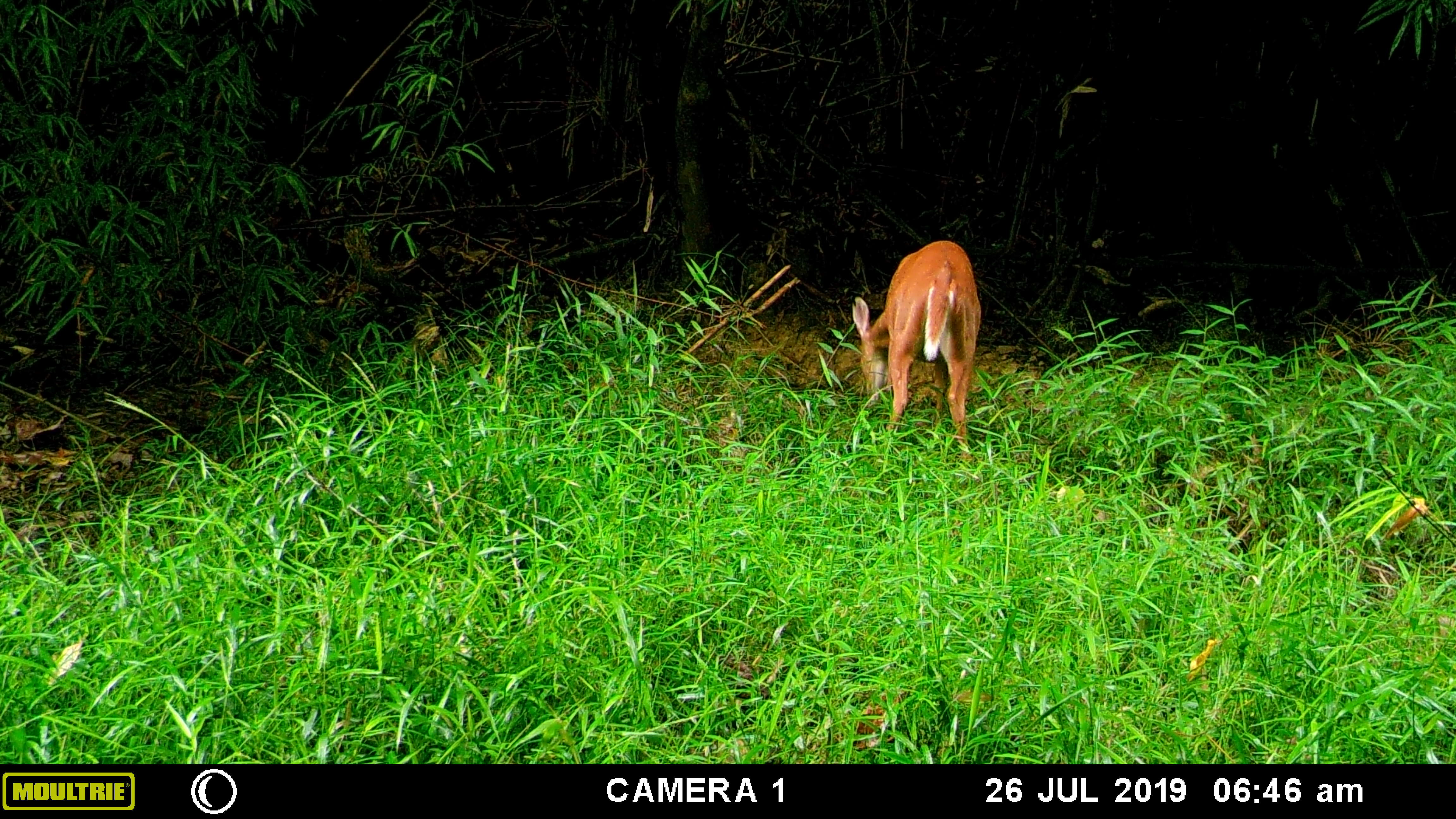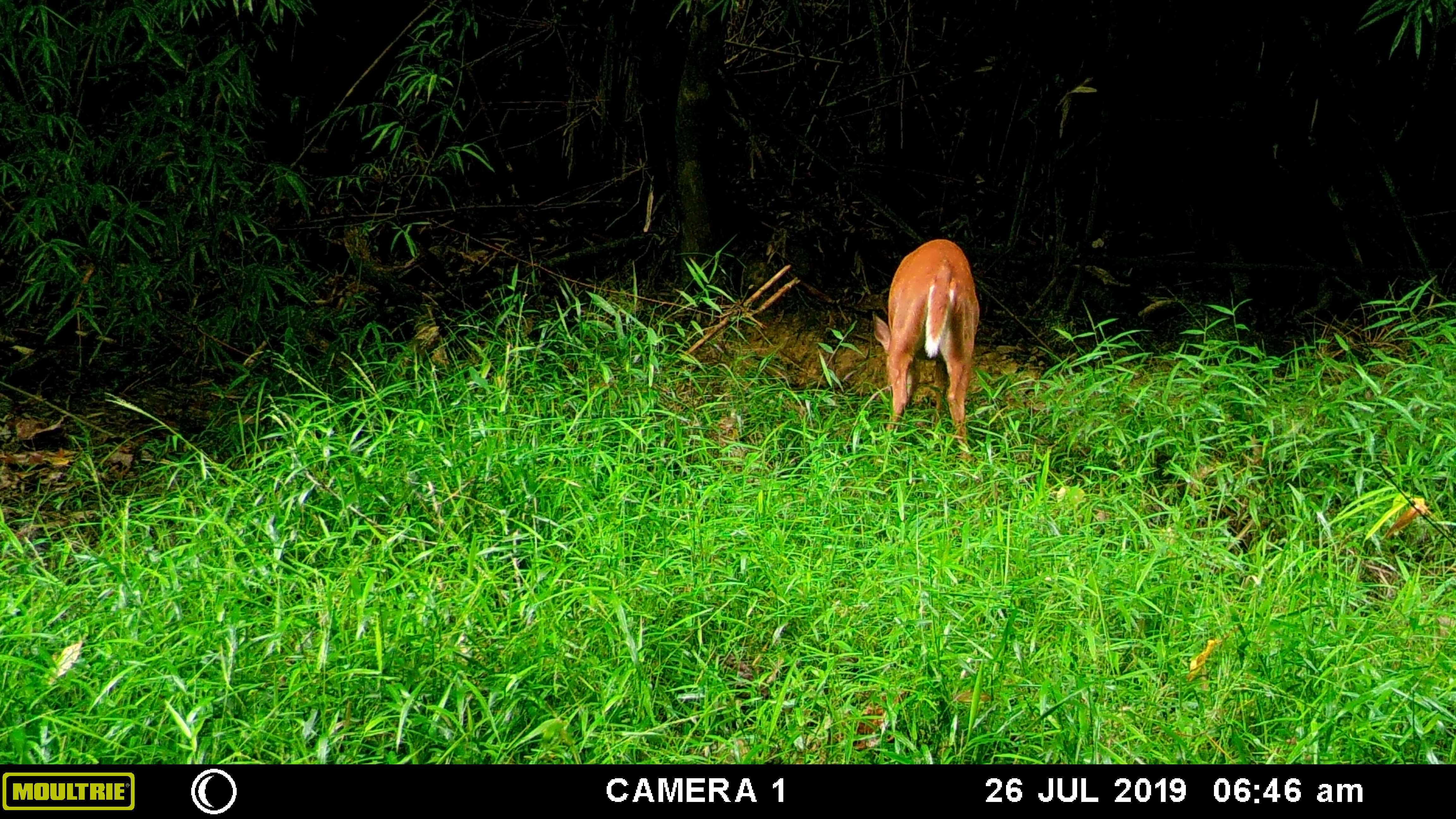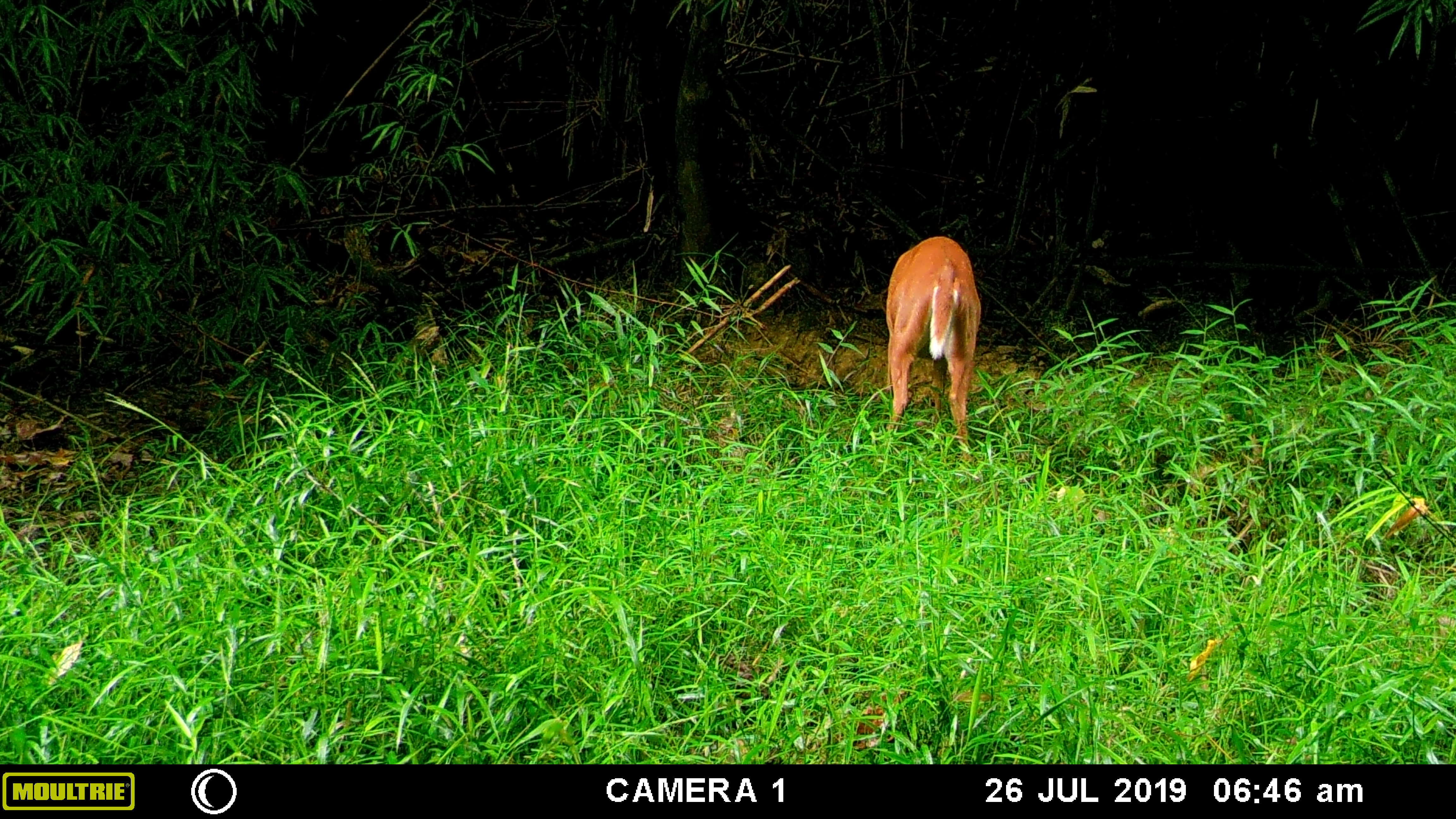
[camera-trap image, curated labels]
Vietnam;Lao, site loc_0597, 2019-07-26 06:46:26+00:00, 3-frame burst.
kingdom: Animalia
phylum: Chordata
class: Mammalia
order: Artiodactyla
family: Cervidae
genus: Muntiacus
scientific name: Muntiacus muntjak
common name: red muntjac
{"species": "red muntjac (Muntiacus muntjak)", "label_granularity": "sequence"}